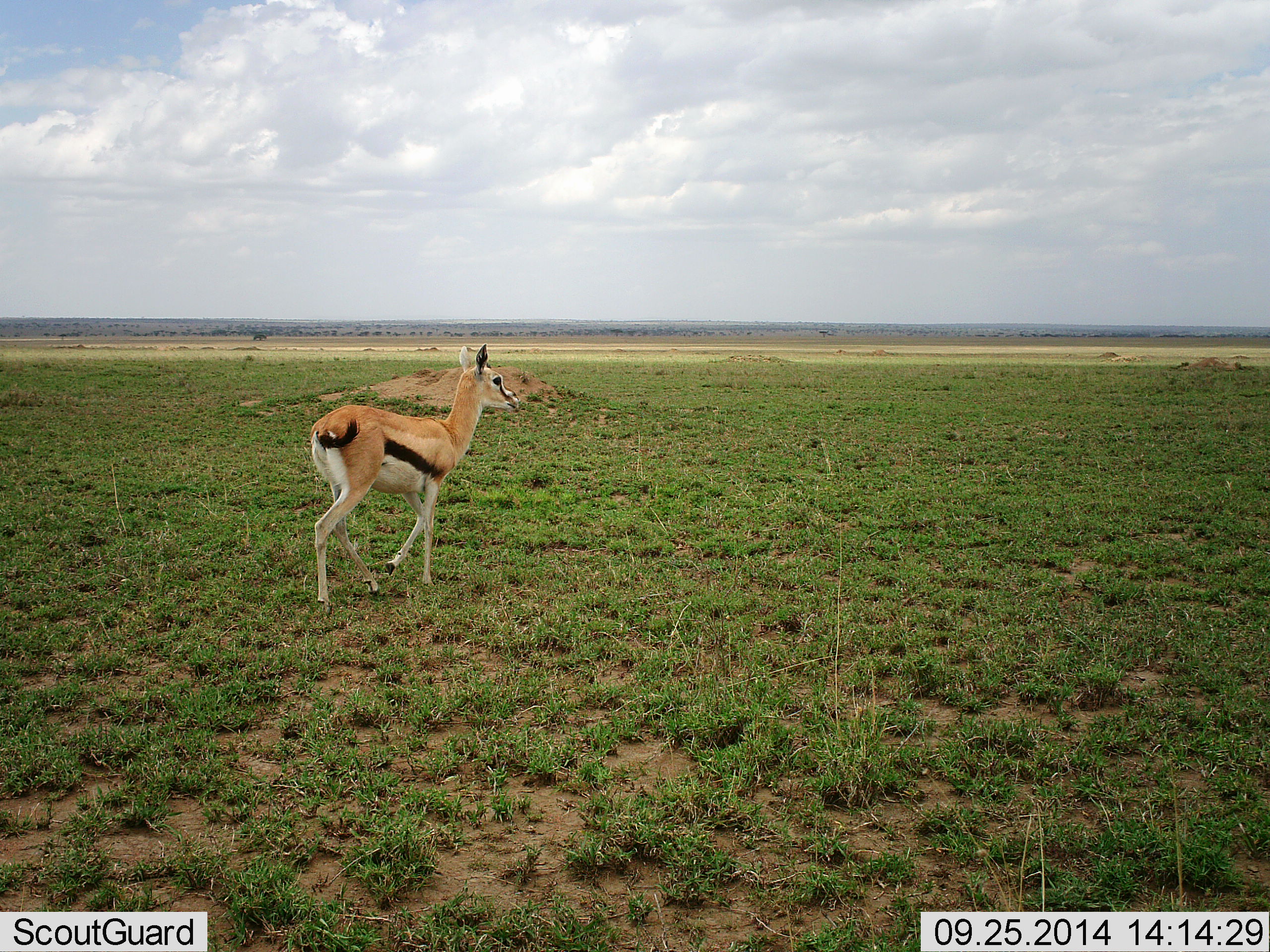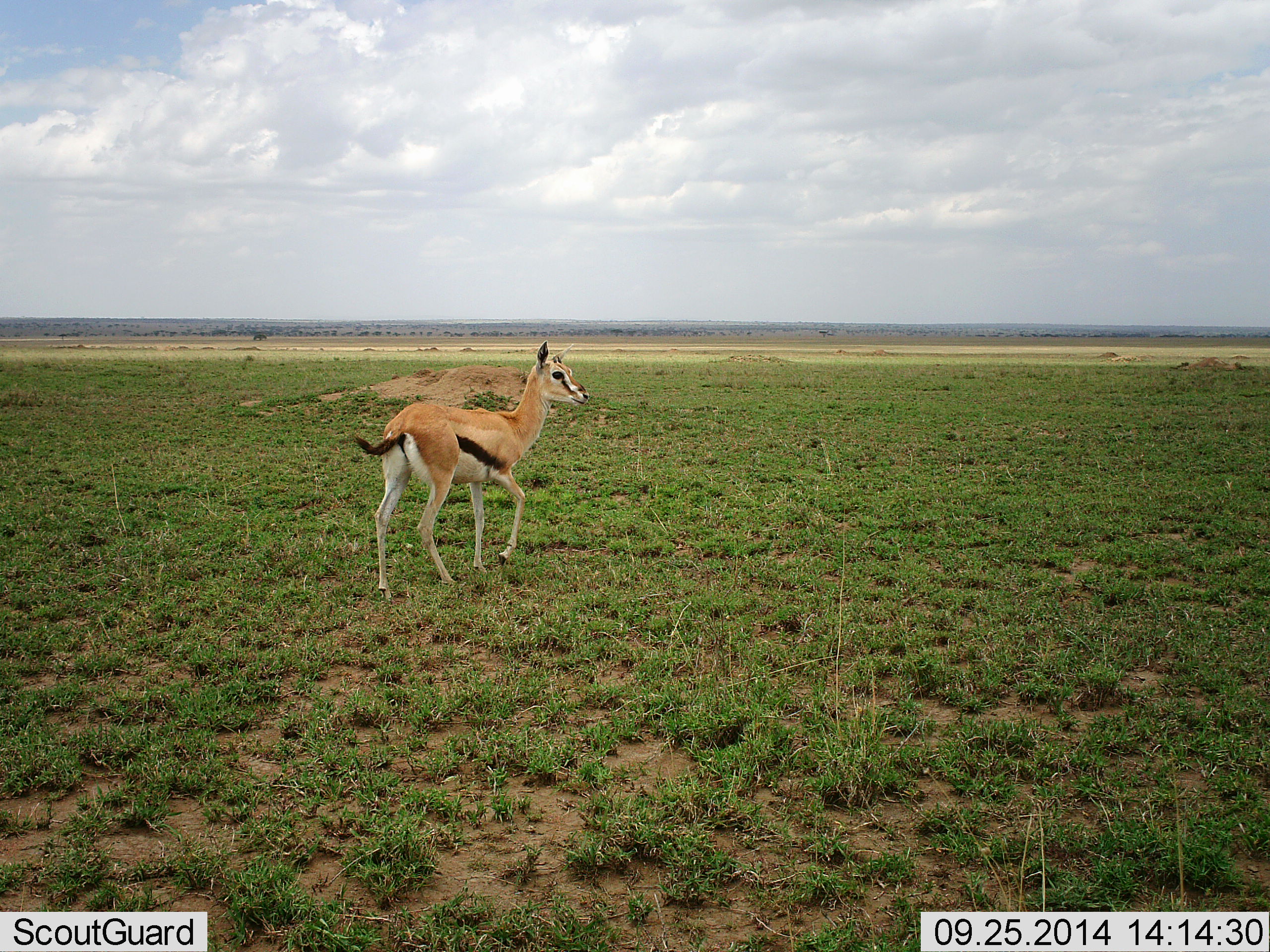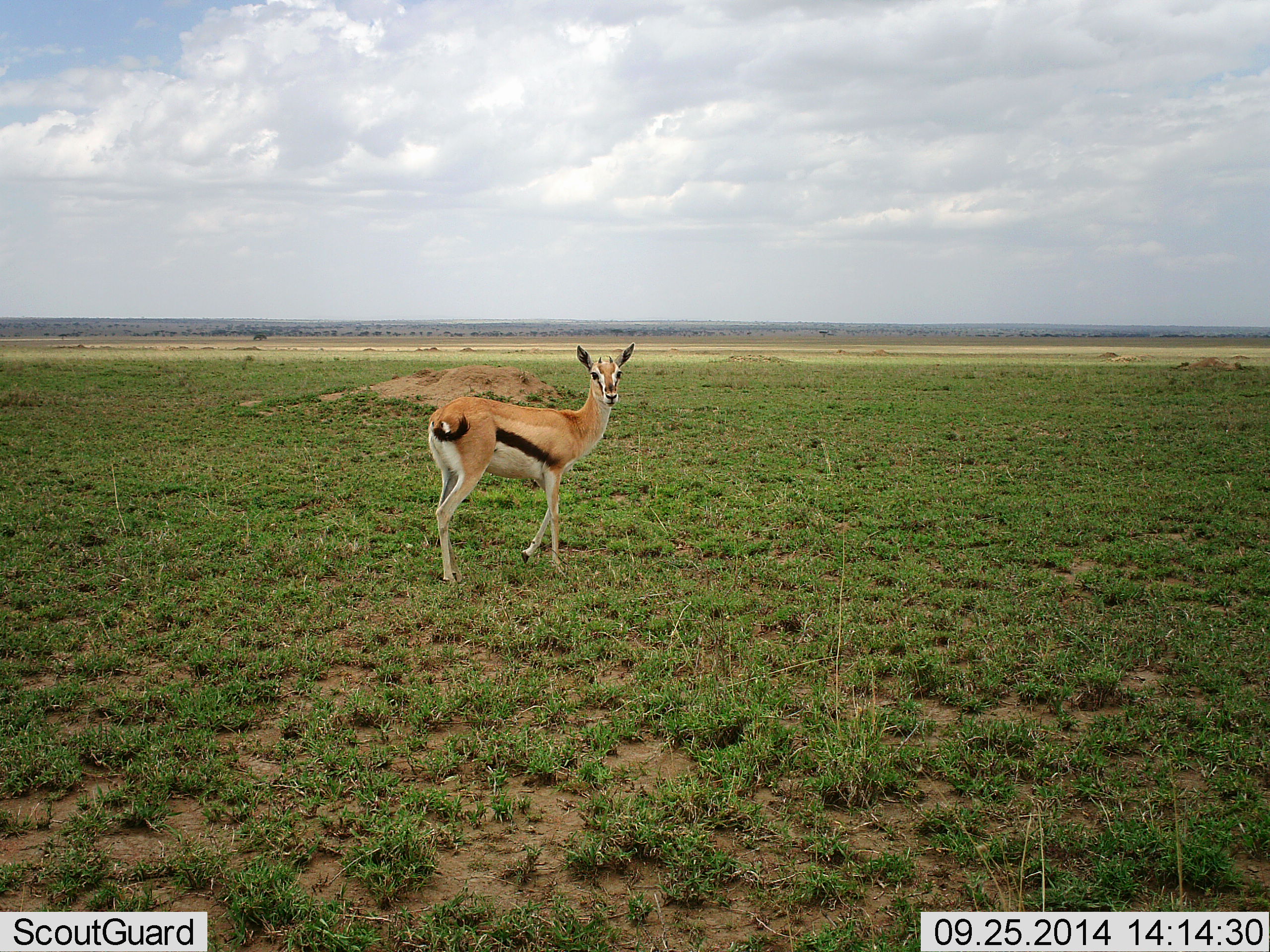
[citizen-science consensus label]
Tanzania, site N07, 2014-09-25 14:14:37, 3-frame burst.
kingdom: Animalia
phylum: Chordata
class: Mammalia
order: Artiodactyla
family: Bovidae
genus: Eudorcas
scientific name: Eudorcas thomsonii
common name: thomson's gazelle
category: gazellethomsons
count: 1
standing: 20%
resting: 0%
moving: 80%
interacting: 0%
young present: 0%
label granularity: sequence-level